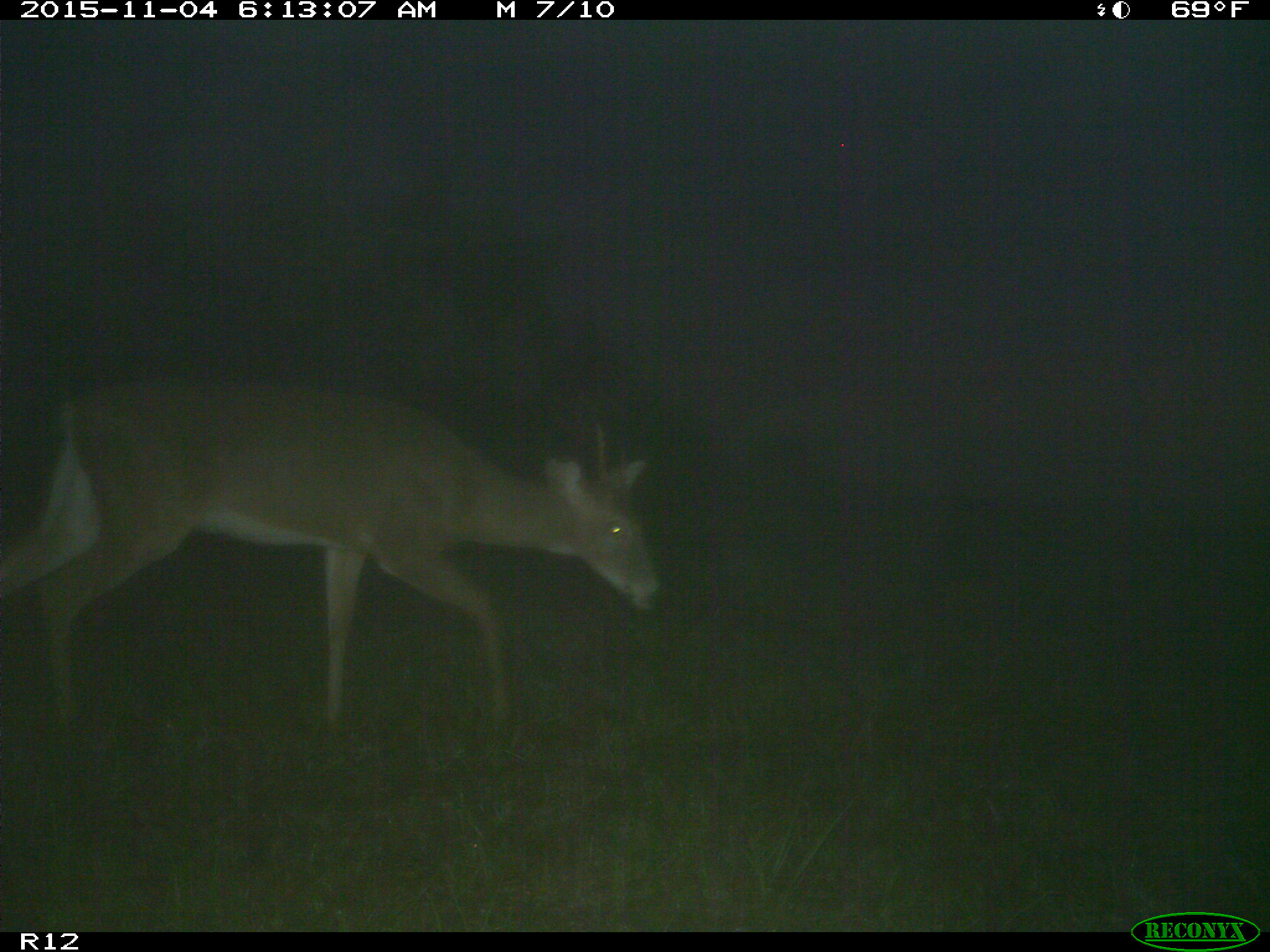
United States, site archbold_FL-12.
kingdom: Animalia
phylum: Chordata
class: Mammalia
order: Artiodactyla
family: Cervidae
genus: Odocoileus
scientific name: Odocoileus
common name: deer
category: unidentified deer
Unidentified deer (deer) (Odocoileus).